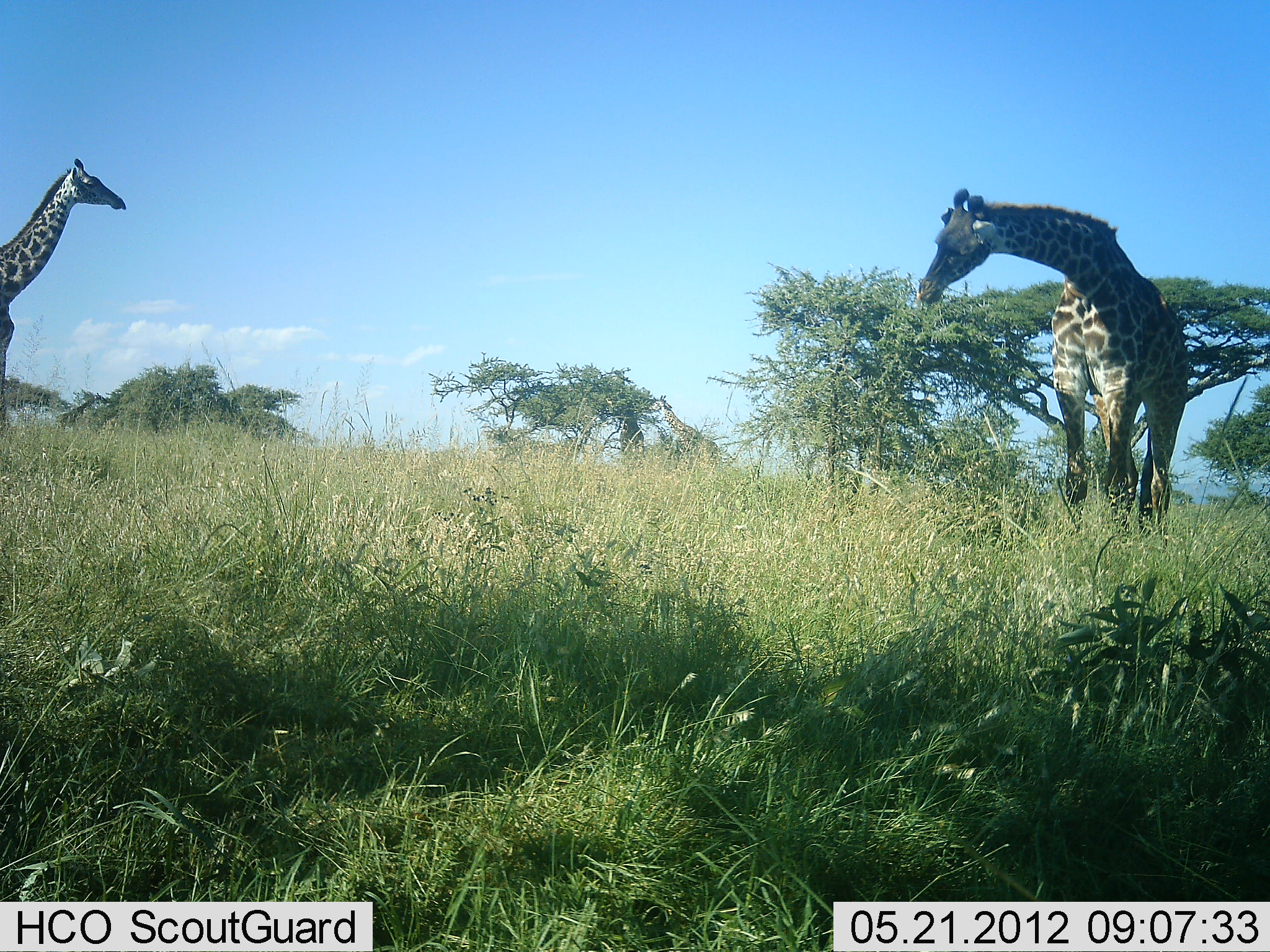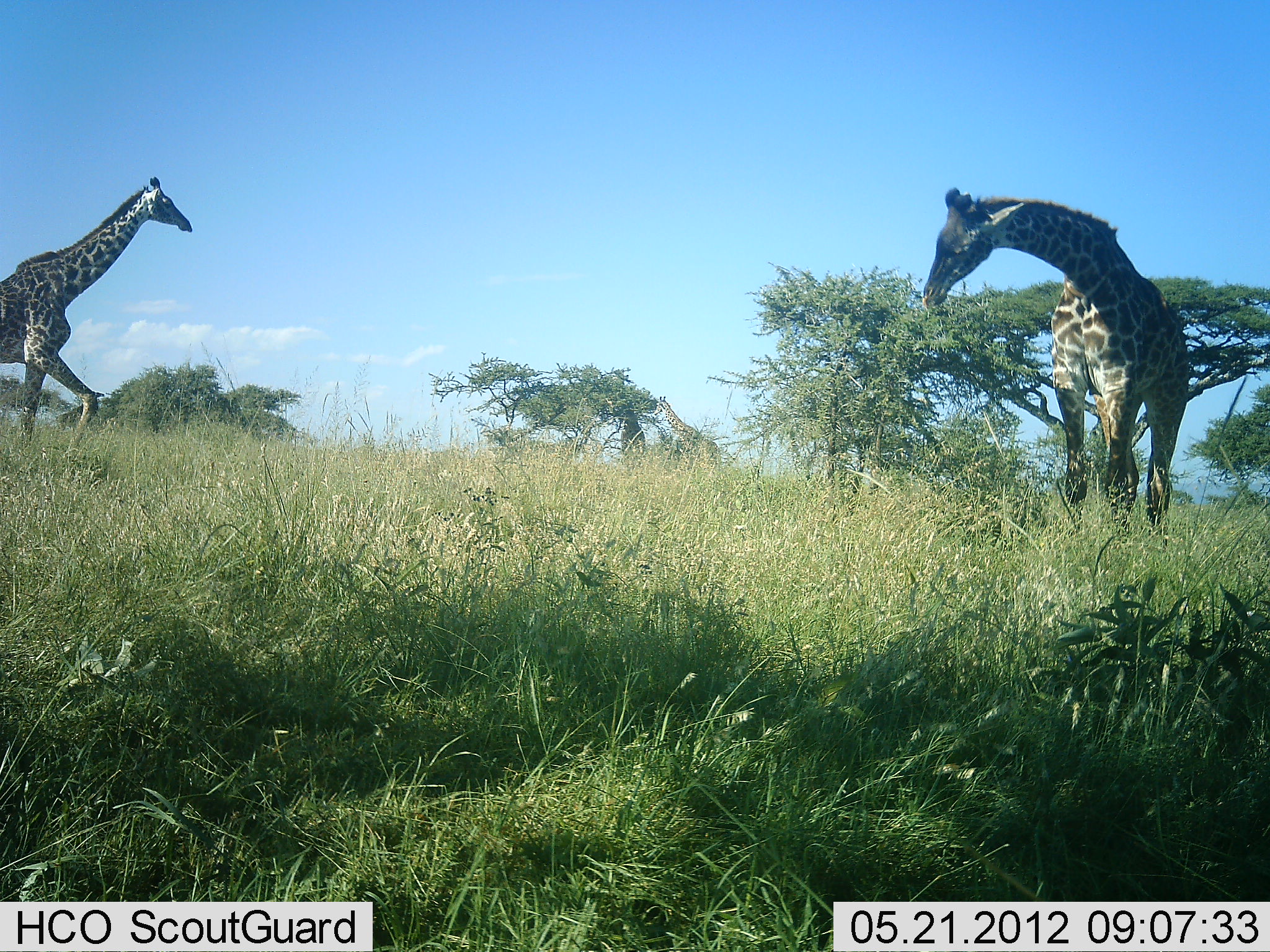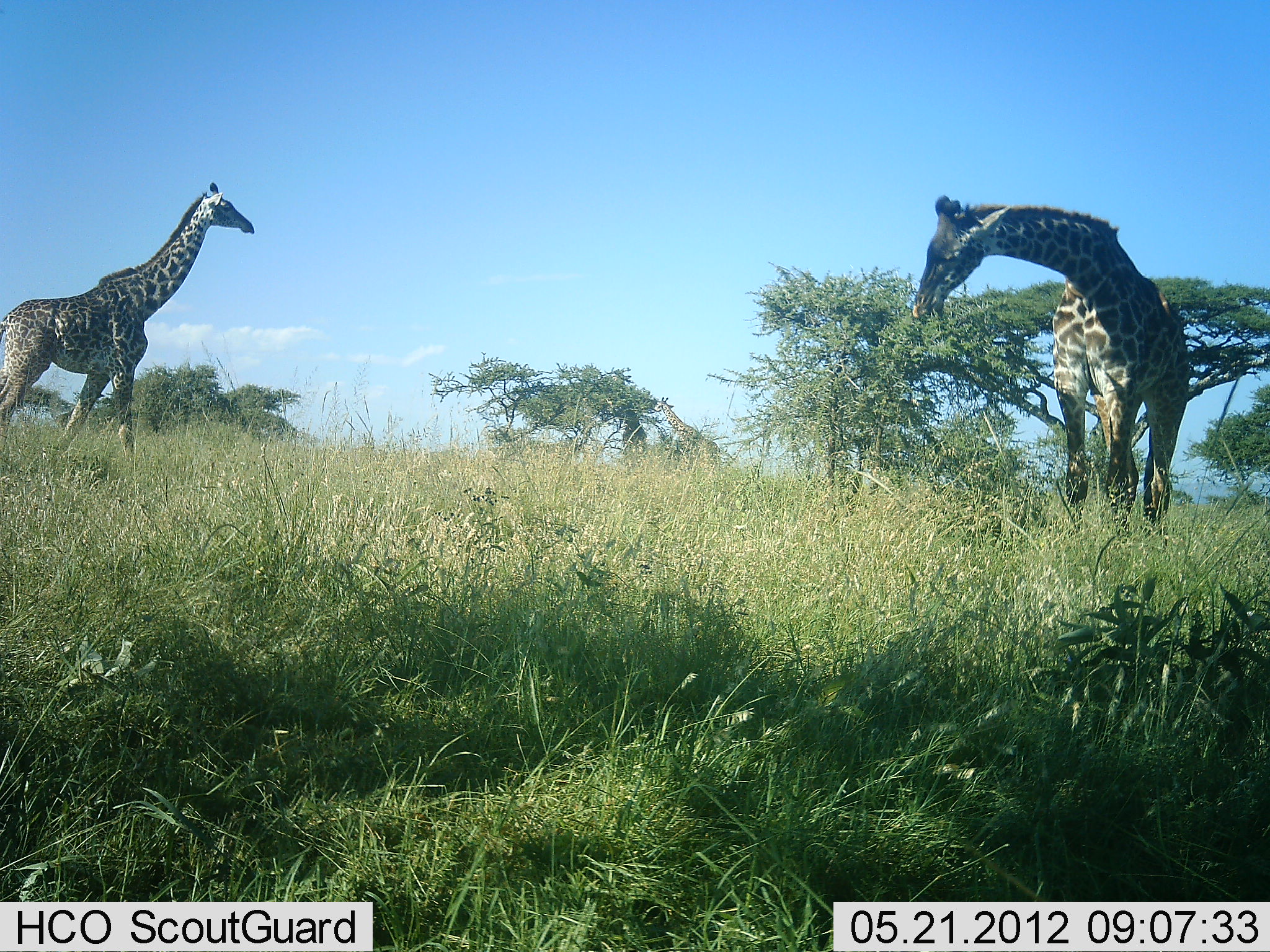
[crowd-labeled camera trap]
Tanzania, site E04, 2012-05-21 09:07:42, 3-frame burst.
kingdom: Animalia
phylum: Chordata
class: Mammalia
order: Artiodactyla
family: Giraffidae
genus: Giraffa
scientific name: Giraffa camelopardalis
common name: giraffe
Giraffe (Giraffa camelopardalis), count 3. Behavior (volunteer vote fractions): standing 40%, resting 0%, moving 100%, interacting 0%. Young present (vote fraction): 0%. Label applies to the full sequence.